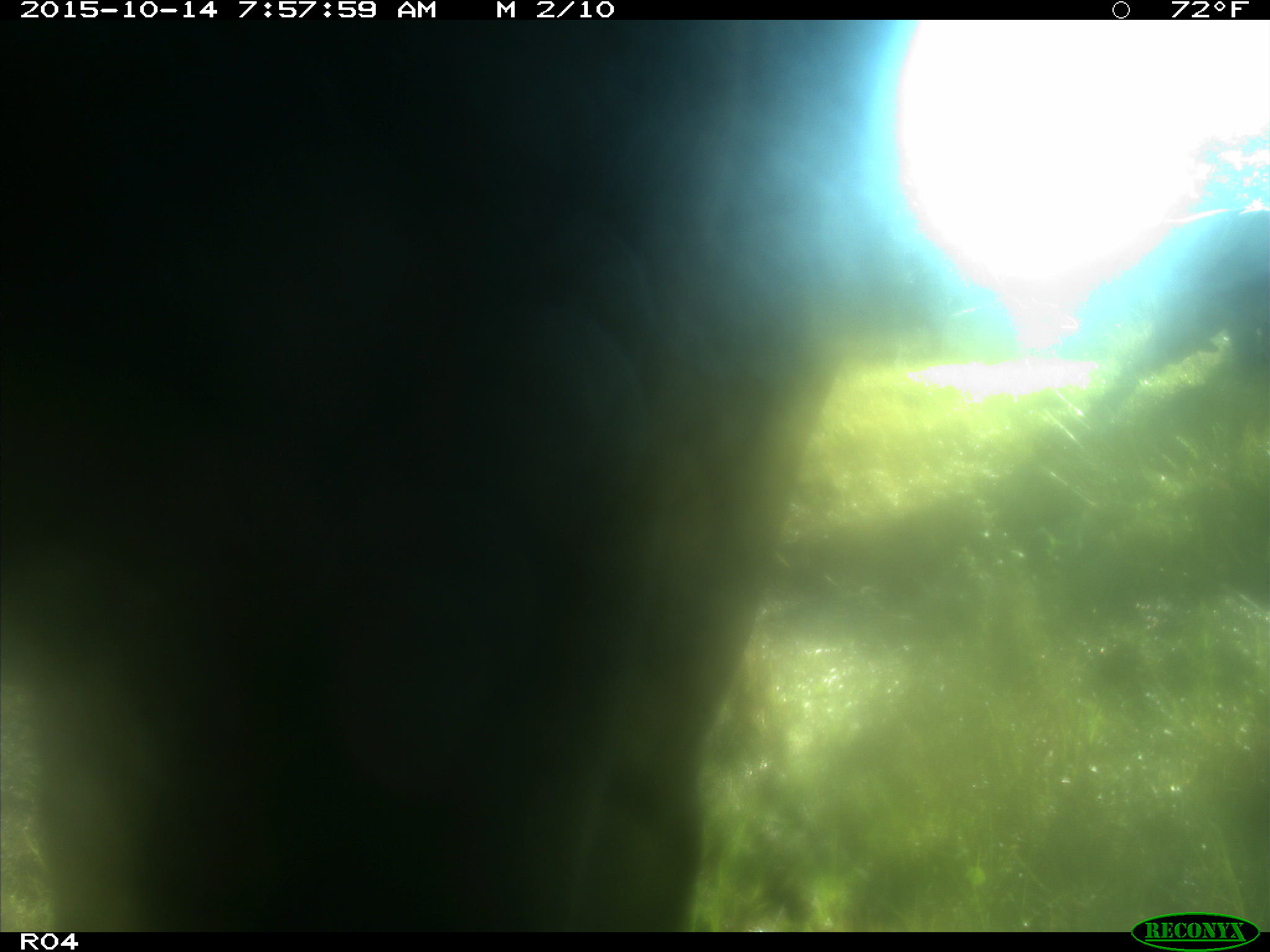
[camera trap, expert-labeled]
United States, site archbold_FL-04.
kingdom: Animalia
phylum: Chordata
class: Mammalia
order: Artiodactyla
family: Bovidae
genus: Bos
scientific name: Bos taurus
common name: domestic cow